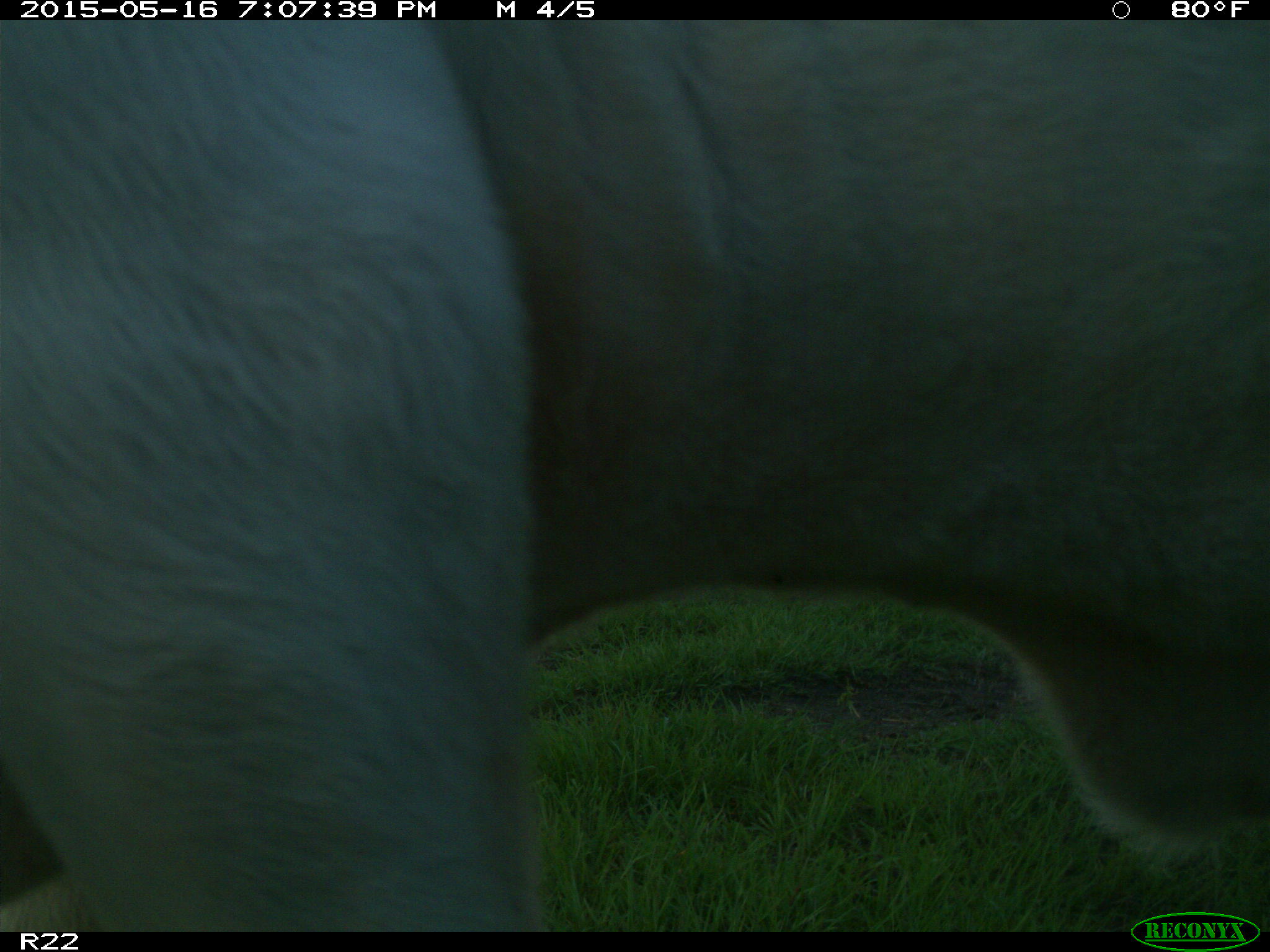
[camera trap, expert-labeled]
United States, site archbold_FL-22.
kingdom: Animalia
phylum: Chordata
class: Mammalia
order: Artiodactyla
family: Bovidae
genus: Bos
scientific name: Bos taurus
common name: domestic cow